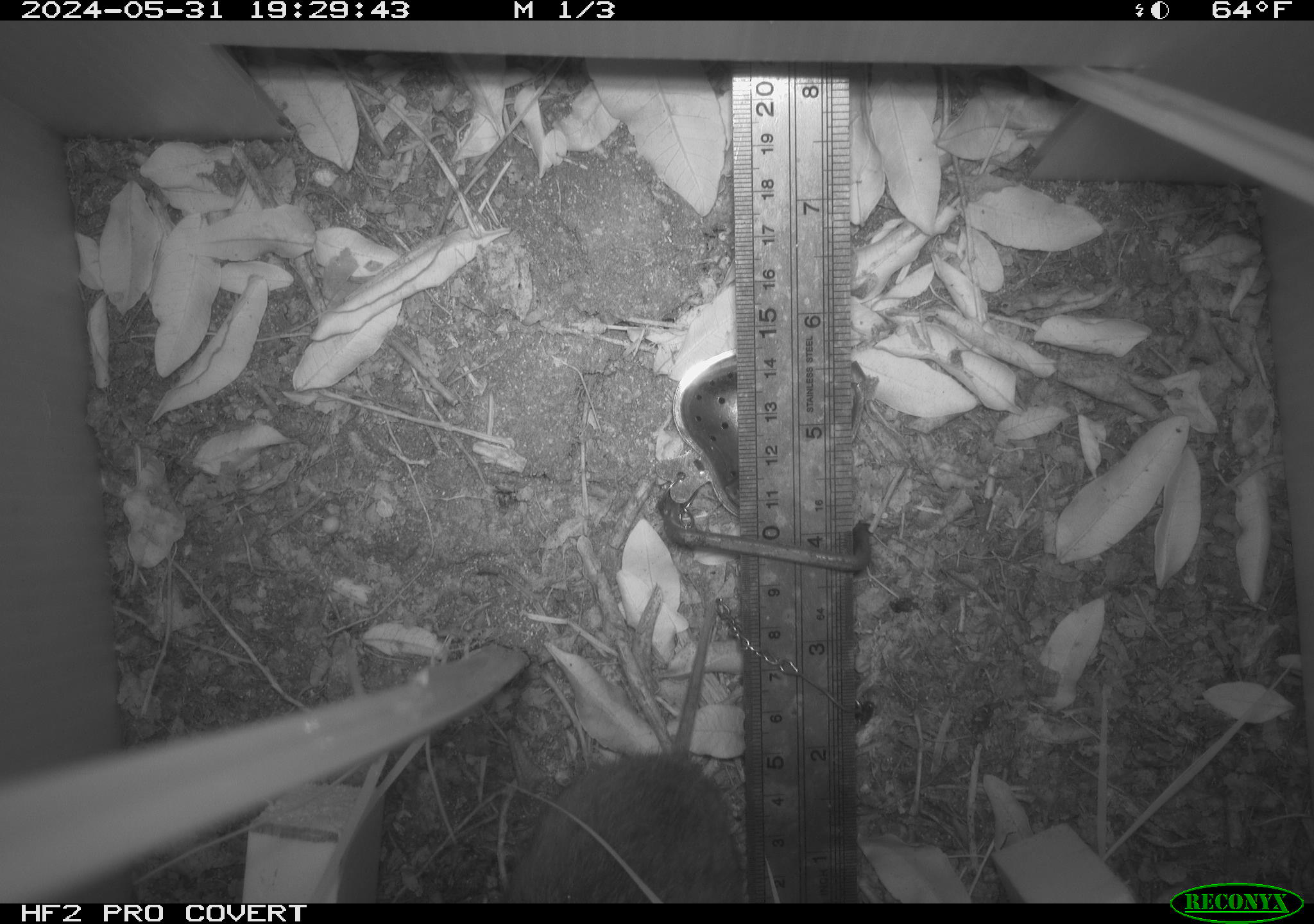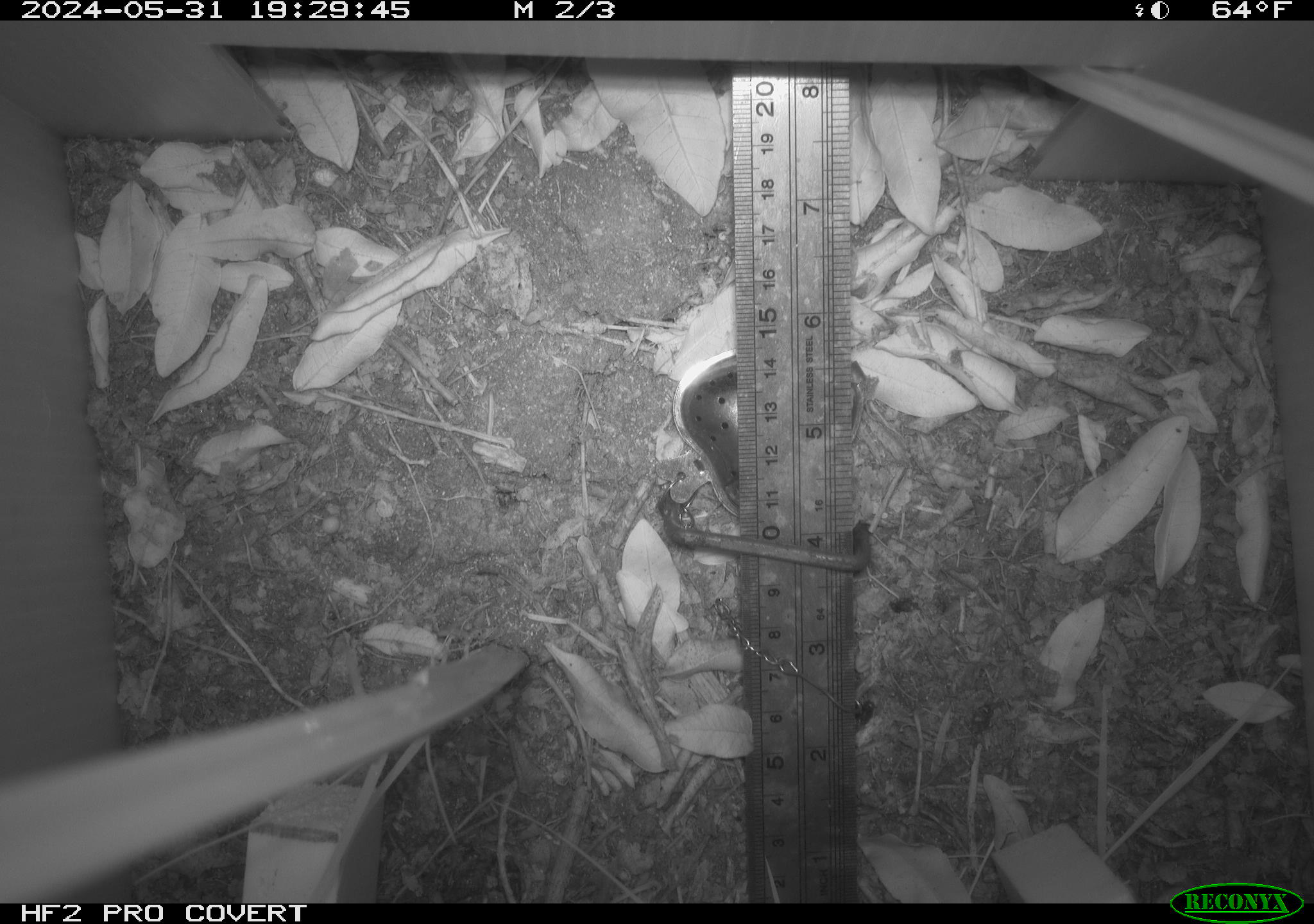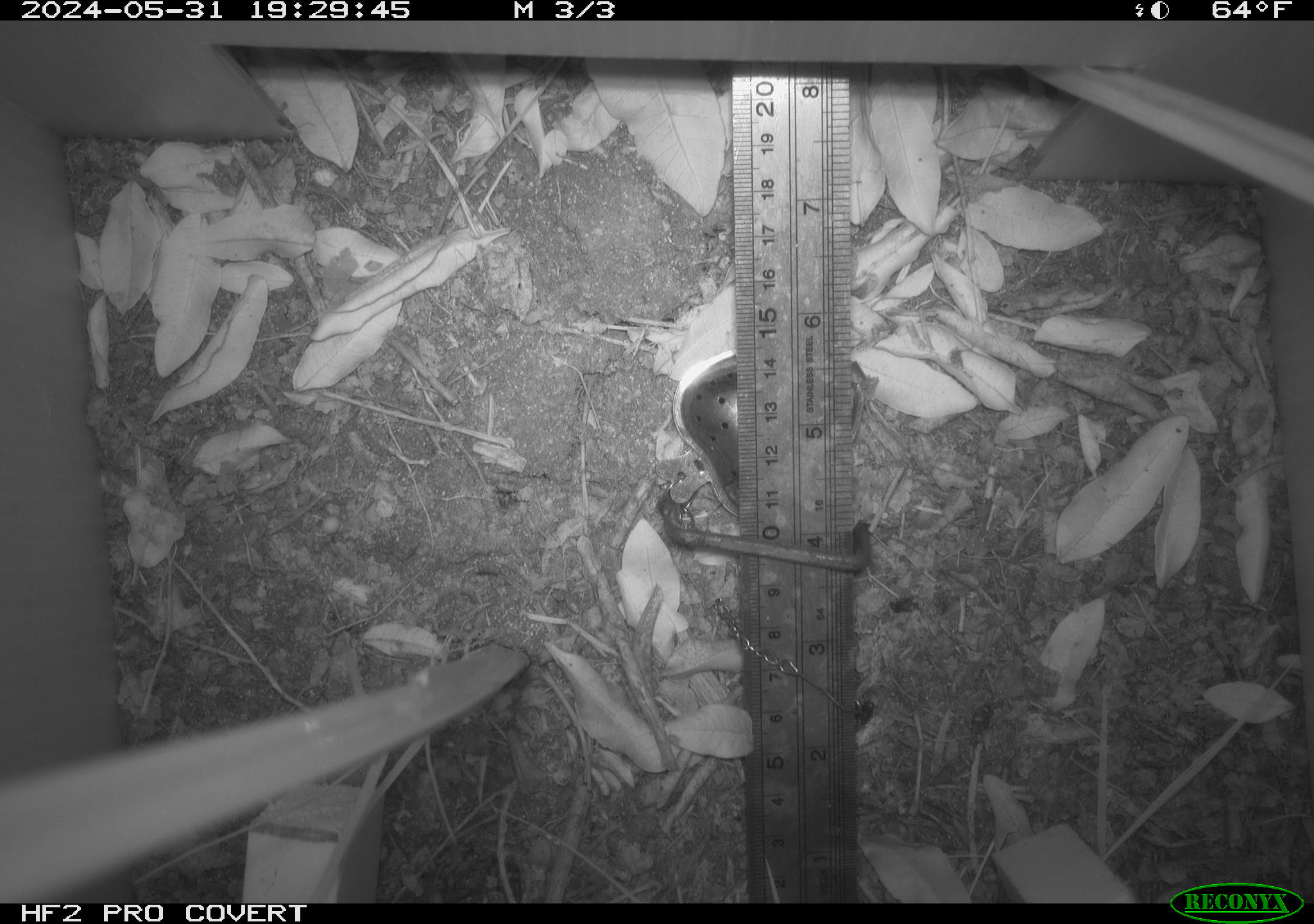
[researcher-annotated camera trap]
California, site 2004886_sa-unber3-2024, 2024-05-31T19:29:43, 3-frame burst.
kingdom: Animalia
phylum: Chordata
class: Mammalia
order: Rodentia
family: Cricetidae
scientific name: Arvicolinae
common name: voles, lemmings, and muskrats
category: arvicolinae subfamily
Arvicolinae subfamily (voles, lemmings, and muskrats) (Arvicolinae).